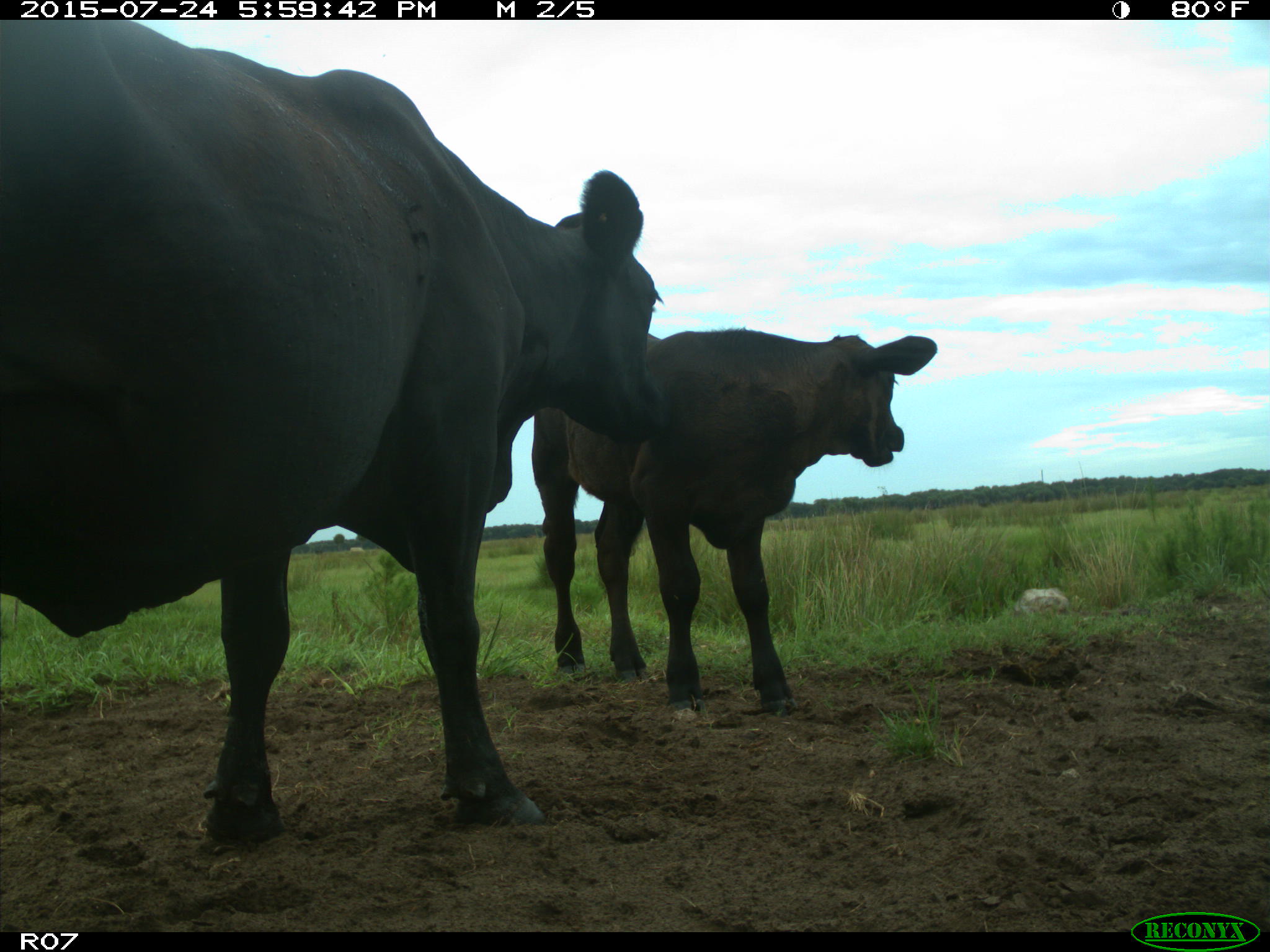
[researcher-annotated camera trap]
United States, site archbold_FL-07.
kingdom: Animalia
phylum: Chordata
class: Mammalia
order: Artiodactyla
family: Bovidae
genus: Bos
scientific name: Bos taurus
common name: domestic cow